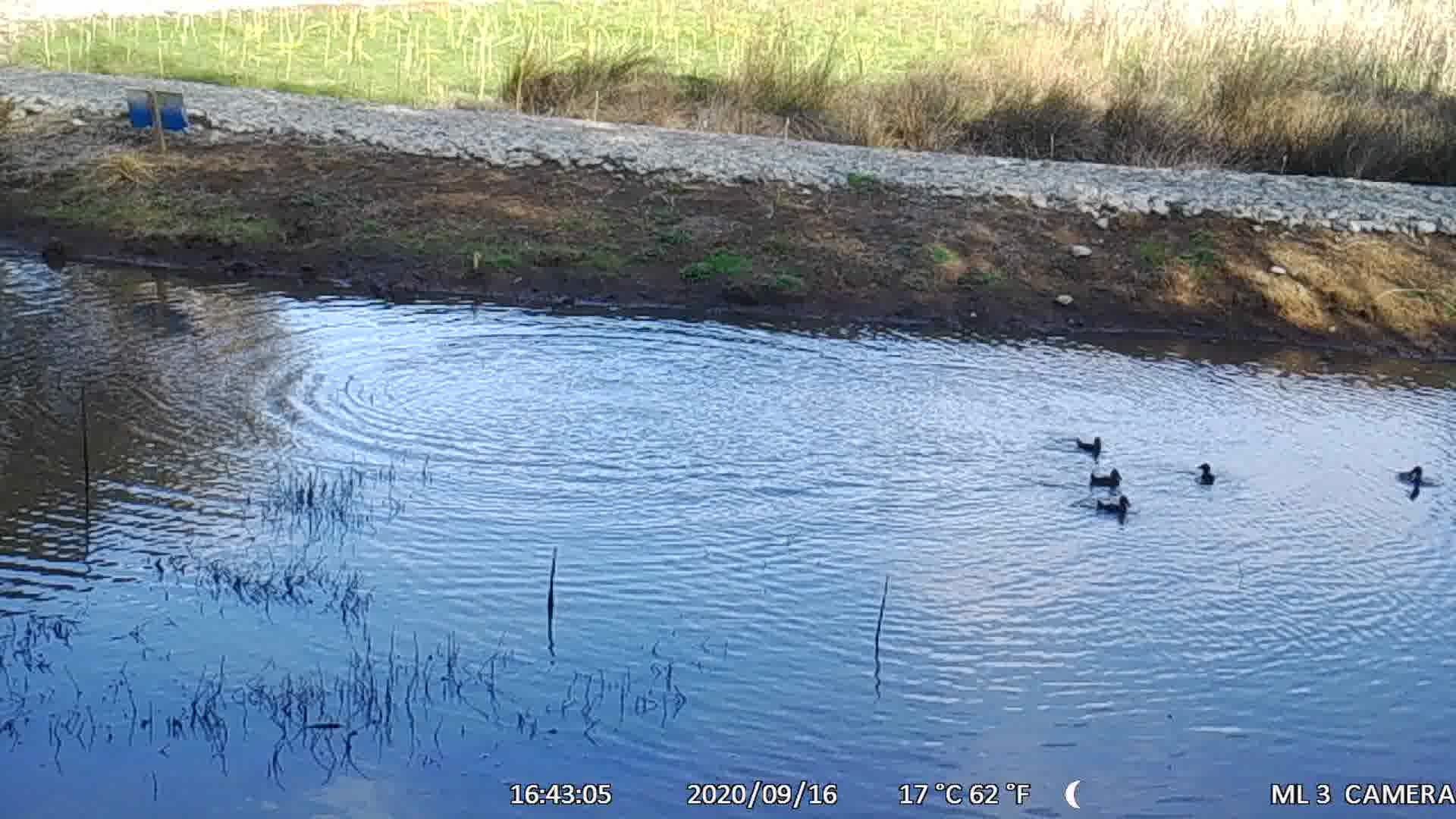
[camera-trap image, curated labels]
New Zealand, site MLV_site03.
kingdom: Animalia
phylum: Chordata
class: Aves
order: Anseriformes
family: Anatidae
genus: Anas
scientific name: Anas chlorotis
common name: brown teal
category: pateke